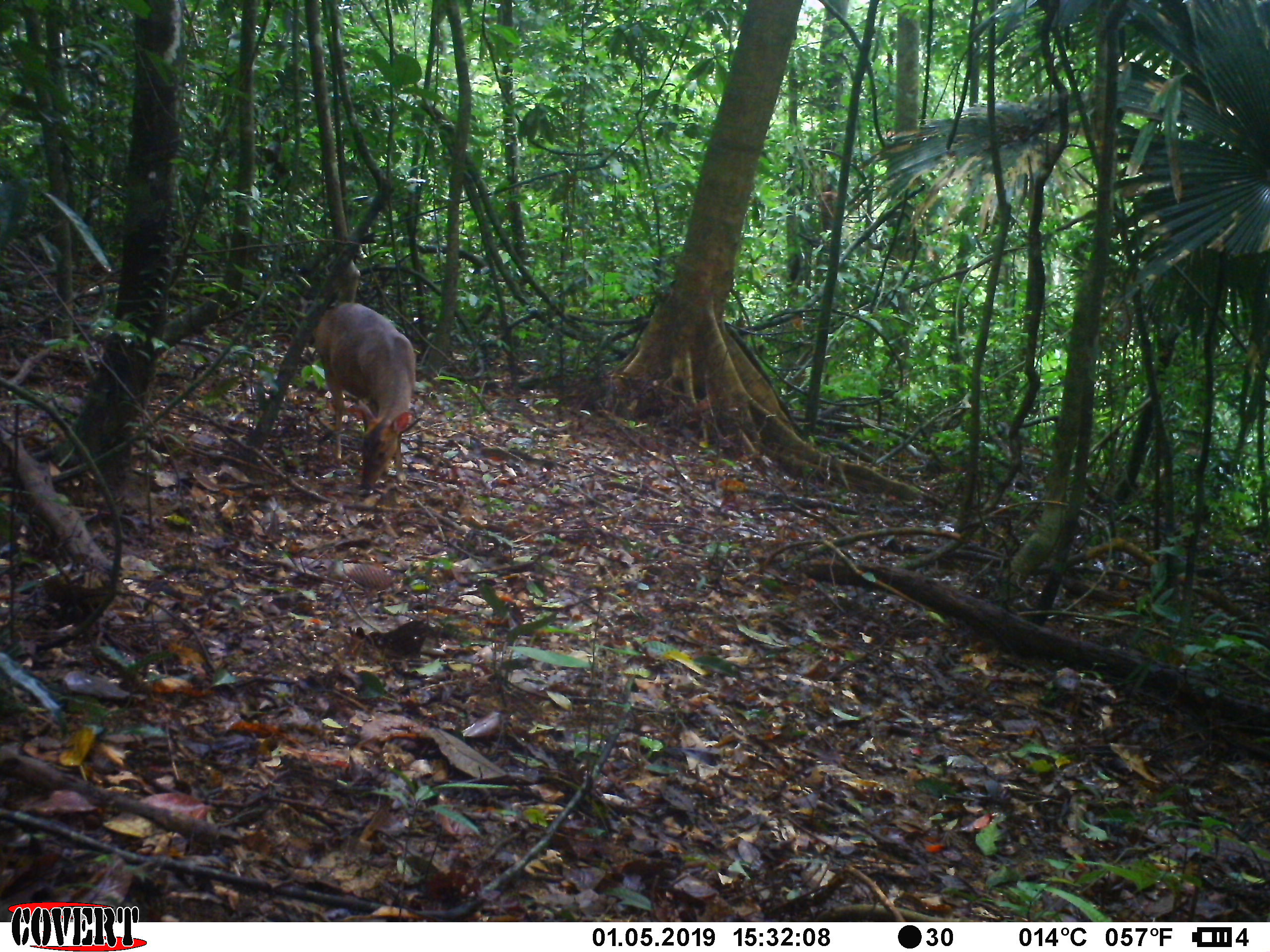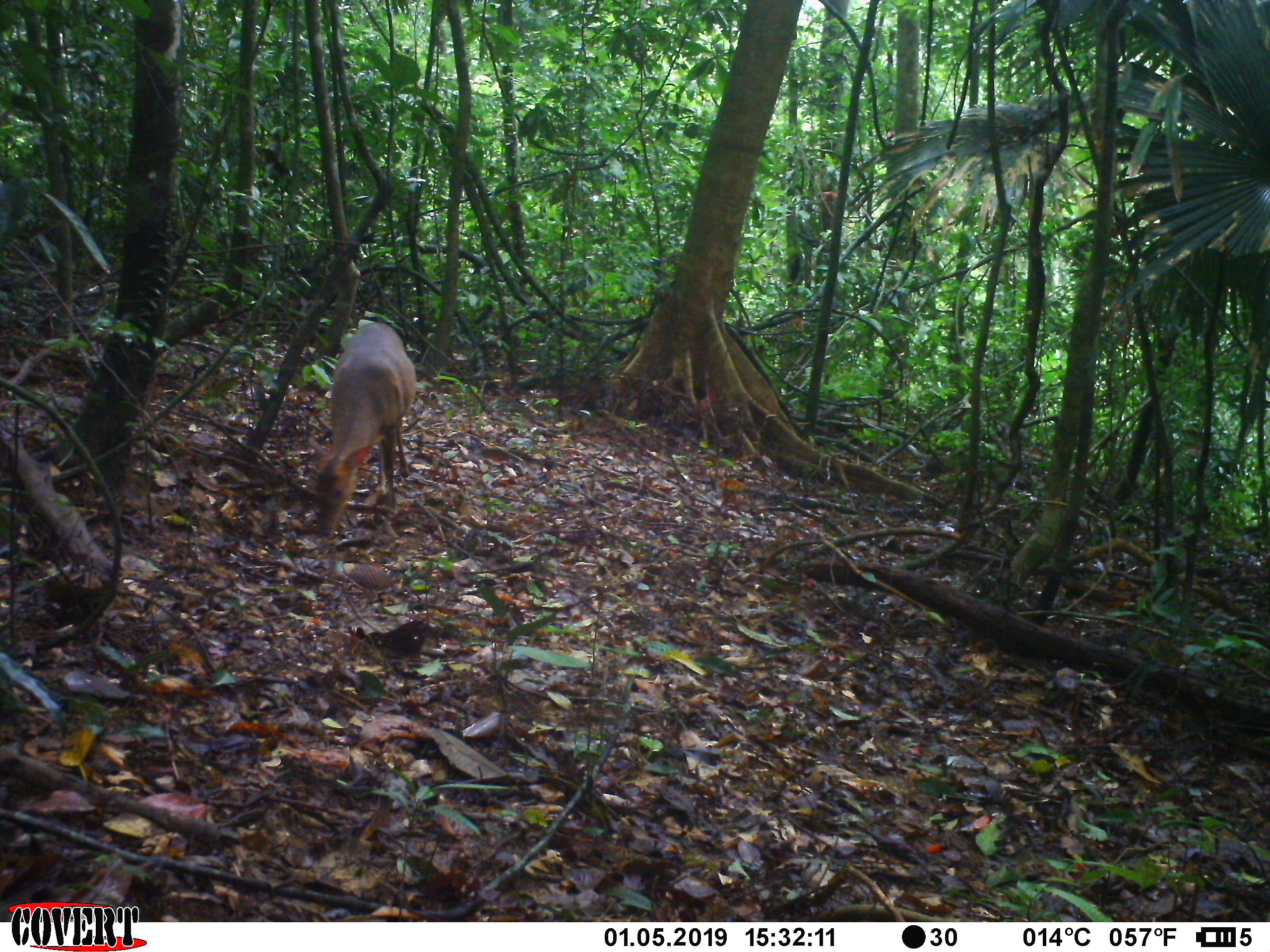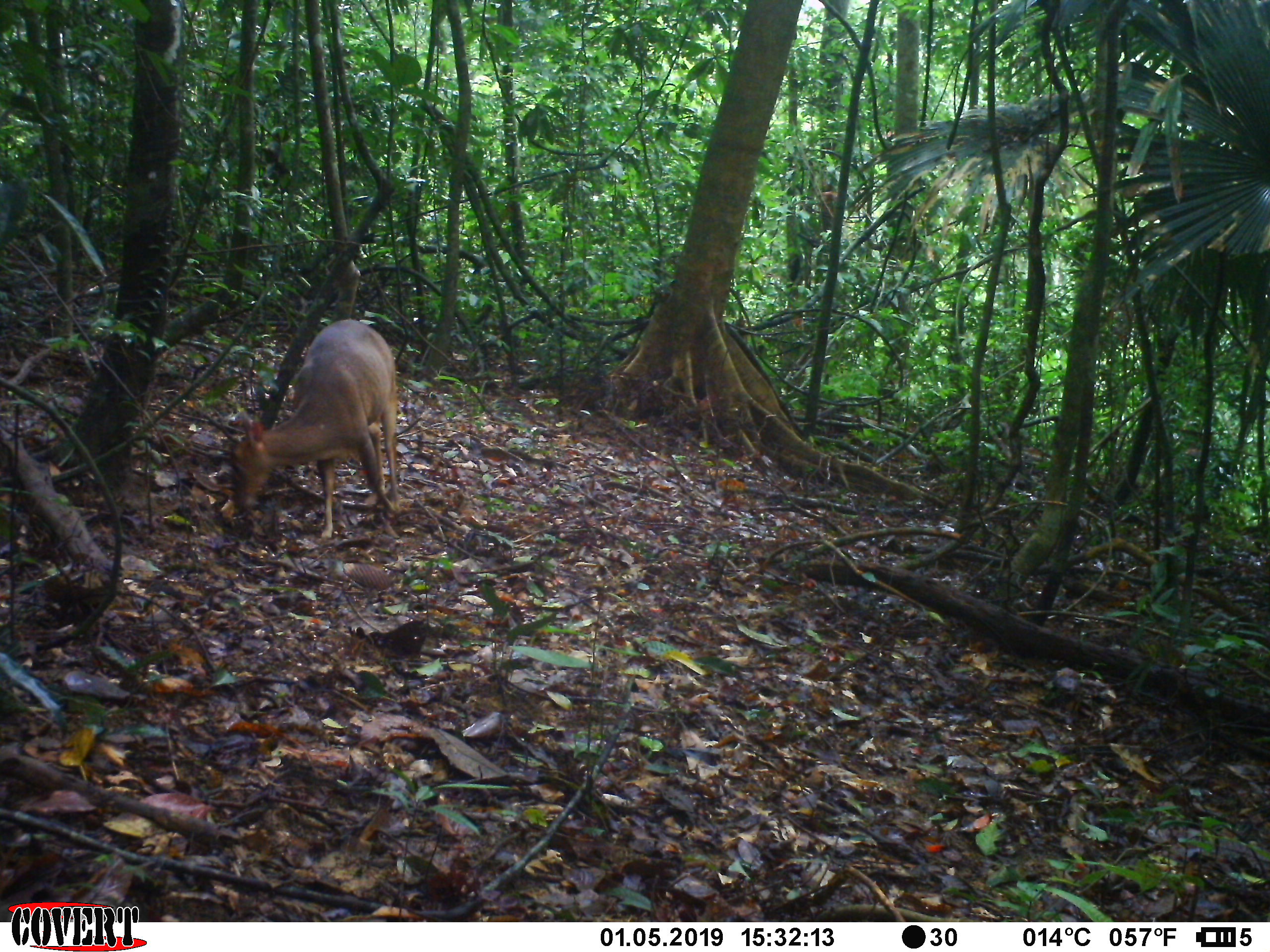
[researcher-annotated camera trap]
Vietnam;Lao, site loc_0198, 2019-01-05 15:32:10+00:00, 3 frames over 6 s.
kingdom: Animalia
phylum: Chordata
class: Mammalia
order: Artiodactyla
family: Cervidae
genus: Muntiacus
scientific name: Muntiacus vuquangensis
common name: large-antlered muntjac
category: large antlered muntjac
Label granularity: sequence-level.